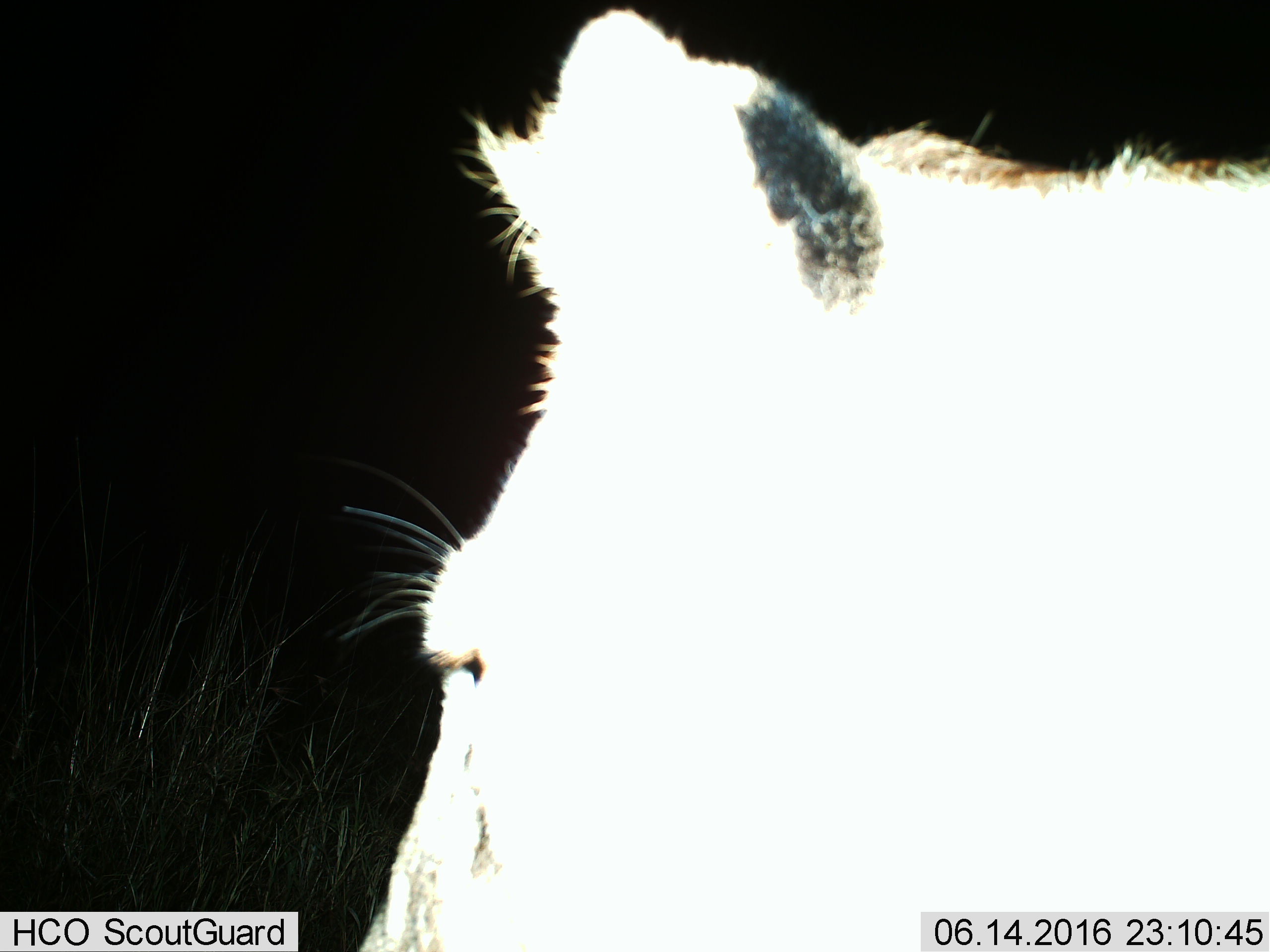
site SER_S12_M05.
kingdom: Animalia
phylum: Chordata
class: Mammalia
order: Carnivora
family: Felidae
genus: Panthera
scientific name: Panthera leo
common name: lion female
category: lionfemale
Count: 1.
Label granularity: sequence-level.